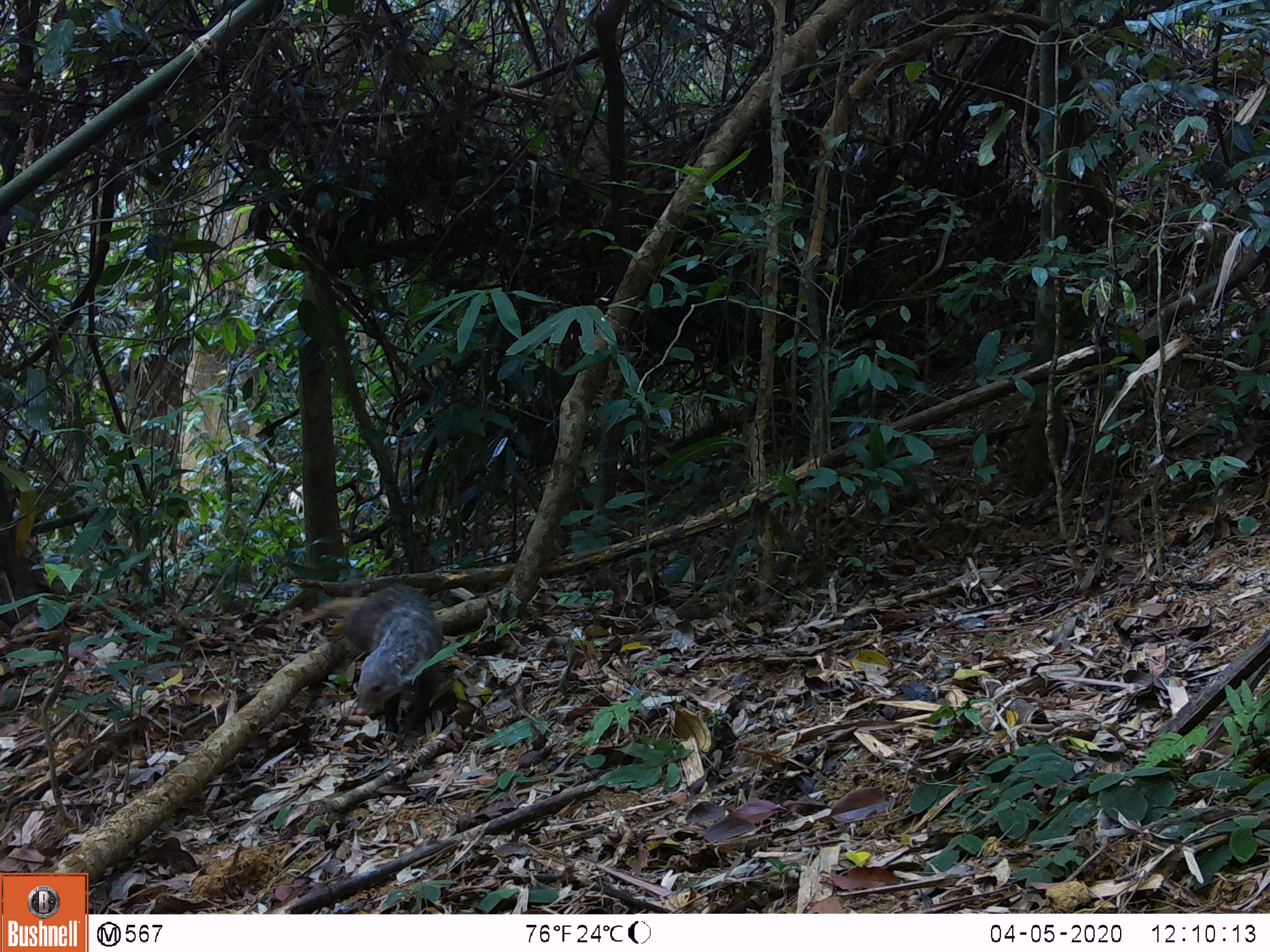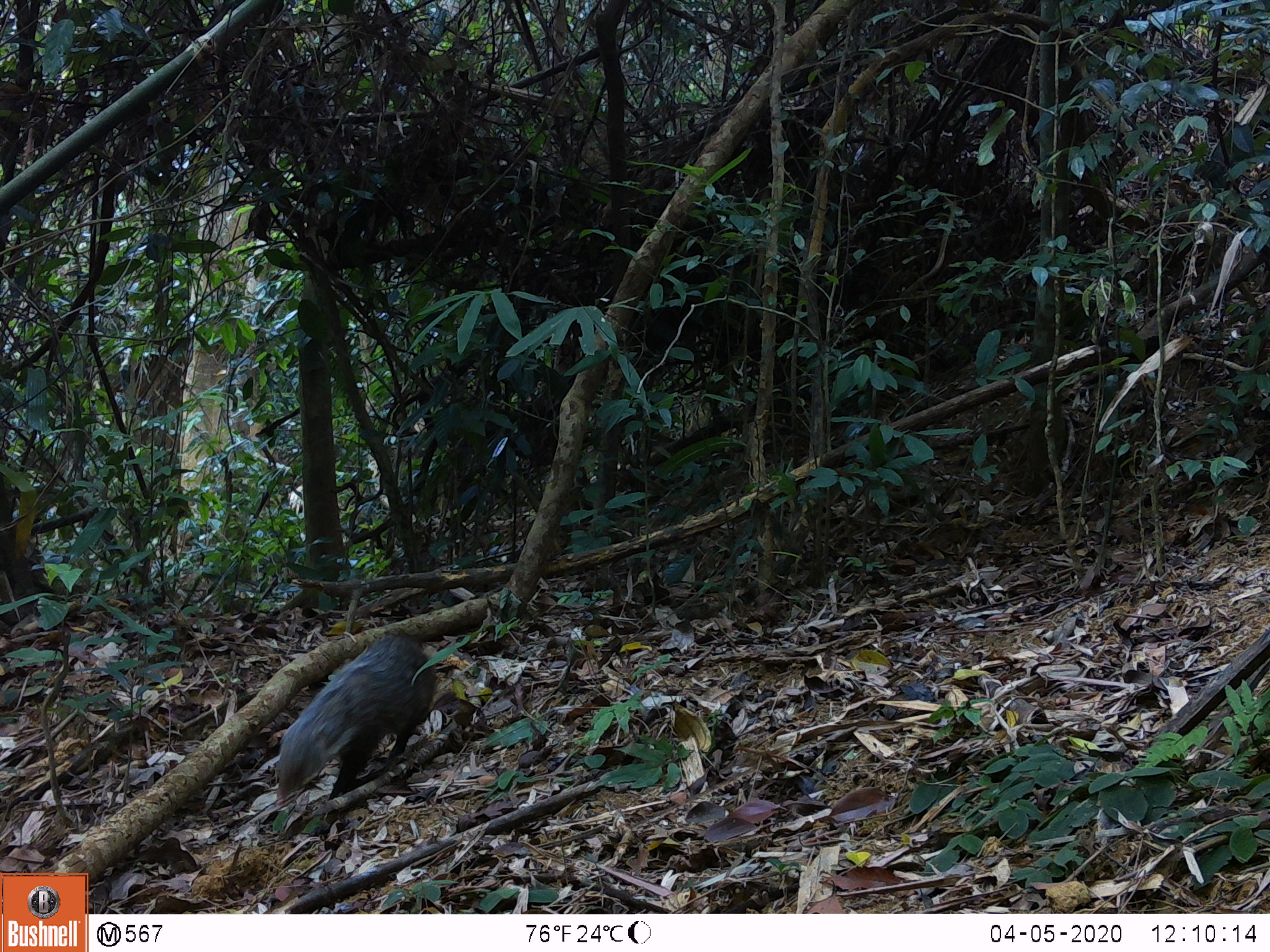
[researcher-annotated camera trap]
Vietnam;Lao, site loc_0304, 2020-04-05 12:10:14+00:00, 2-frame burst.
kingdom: Animalia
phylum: Chordata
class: Mammalia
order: Carnivora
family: Herpestidae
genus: Urva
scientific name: Urva urva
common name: crab-eating mongoose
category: crab eating mongoose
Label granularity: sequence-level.